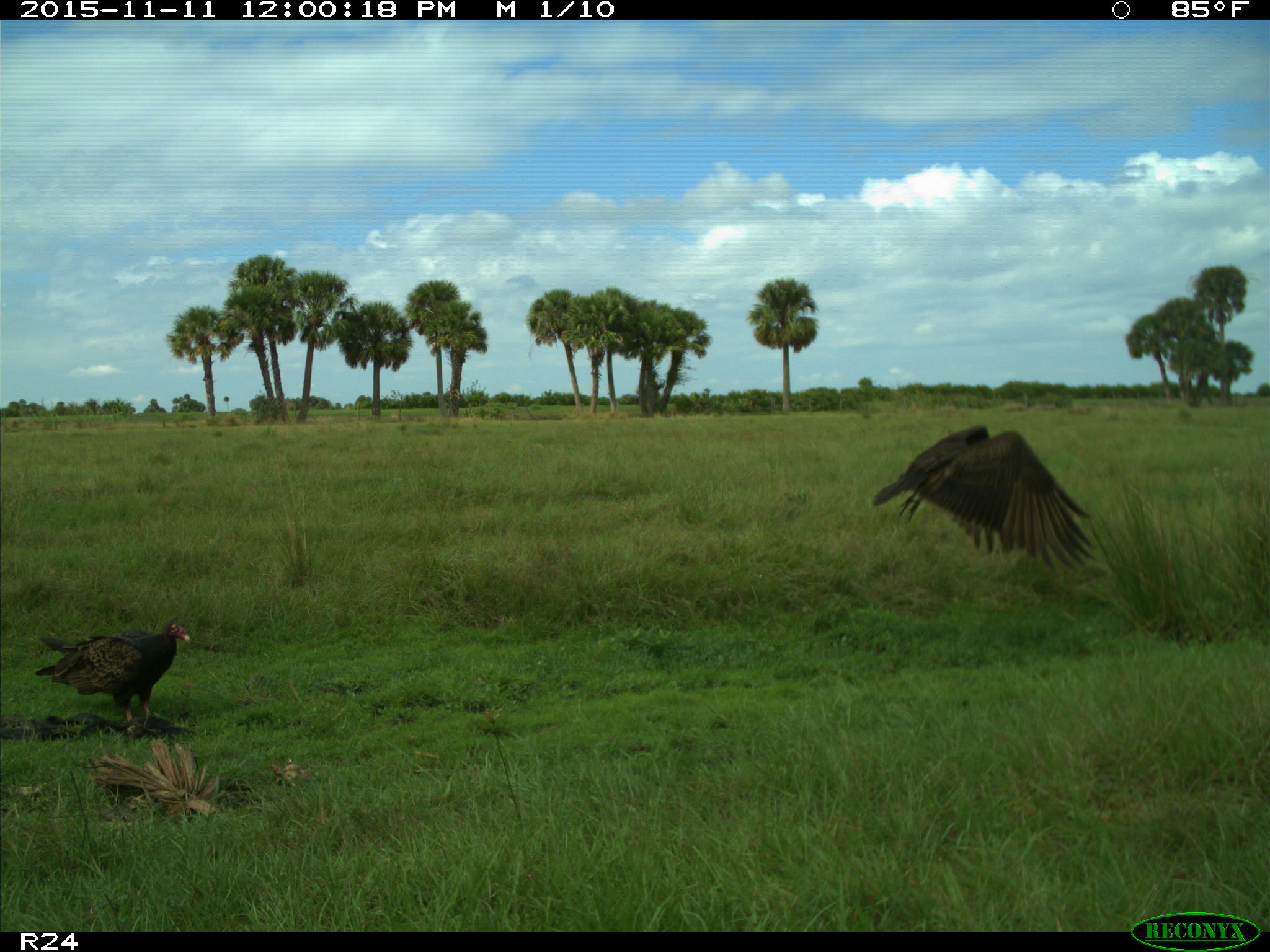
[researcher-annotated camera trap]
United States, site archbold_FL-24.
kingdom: Animalia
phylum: Chordata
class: Aves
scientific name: Aves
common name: birds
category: unidentified bird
Unidentified bird (birds) (Aves).